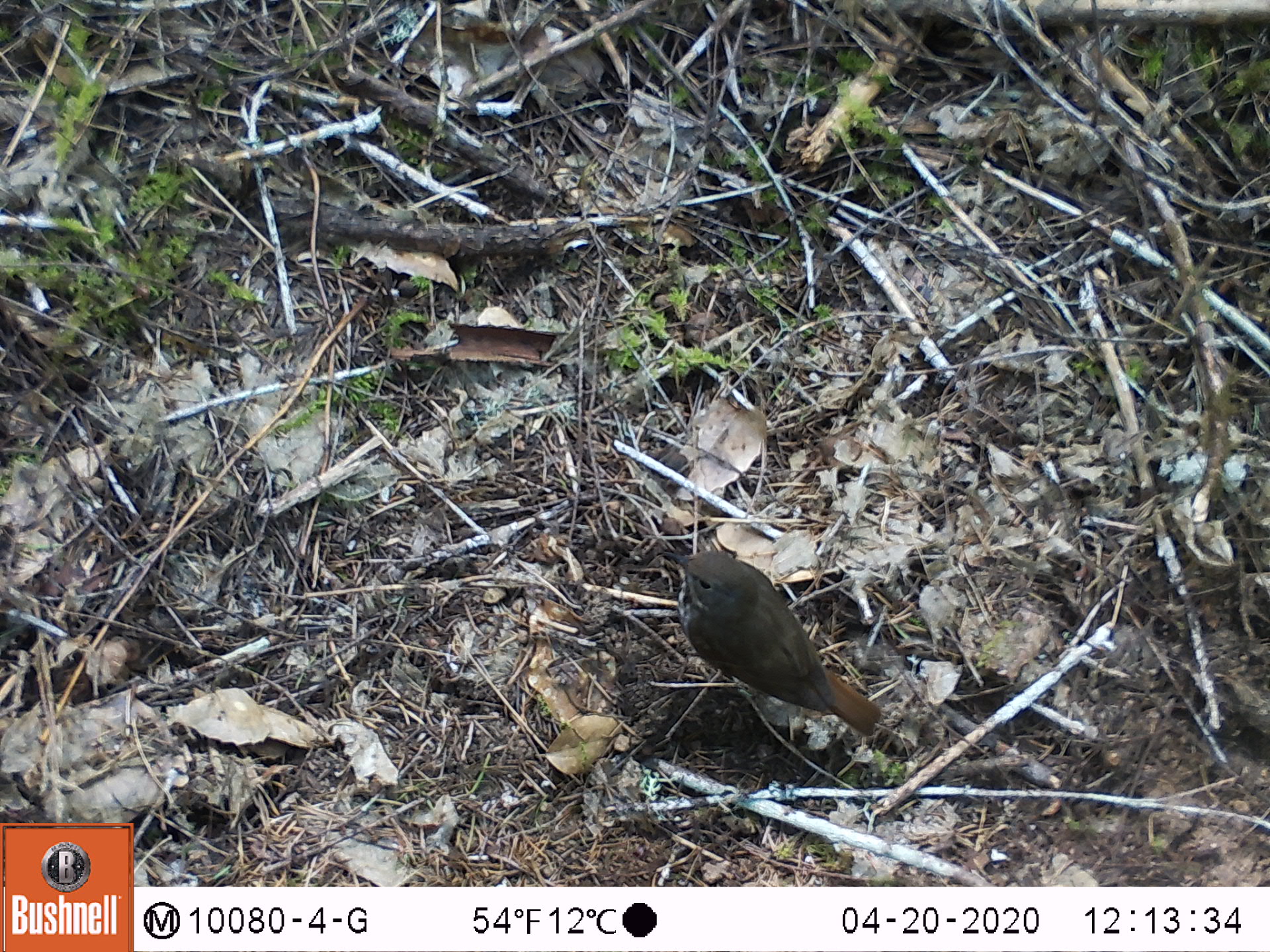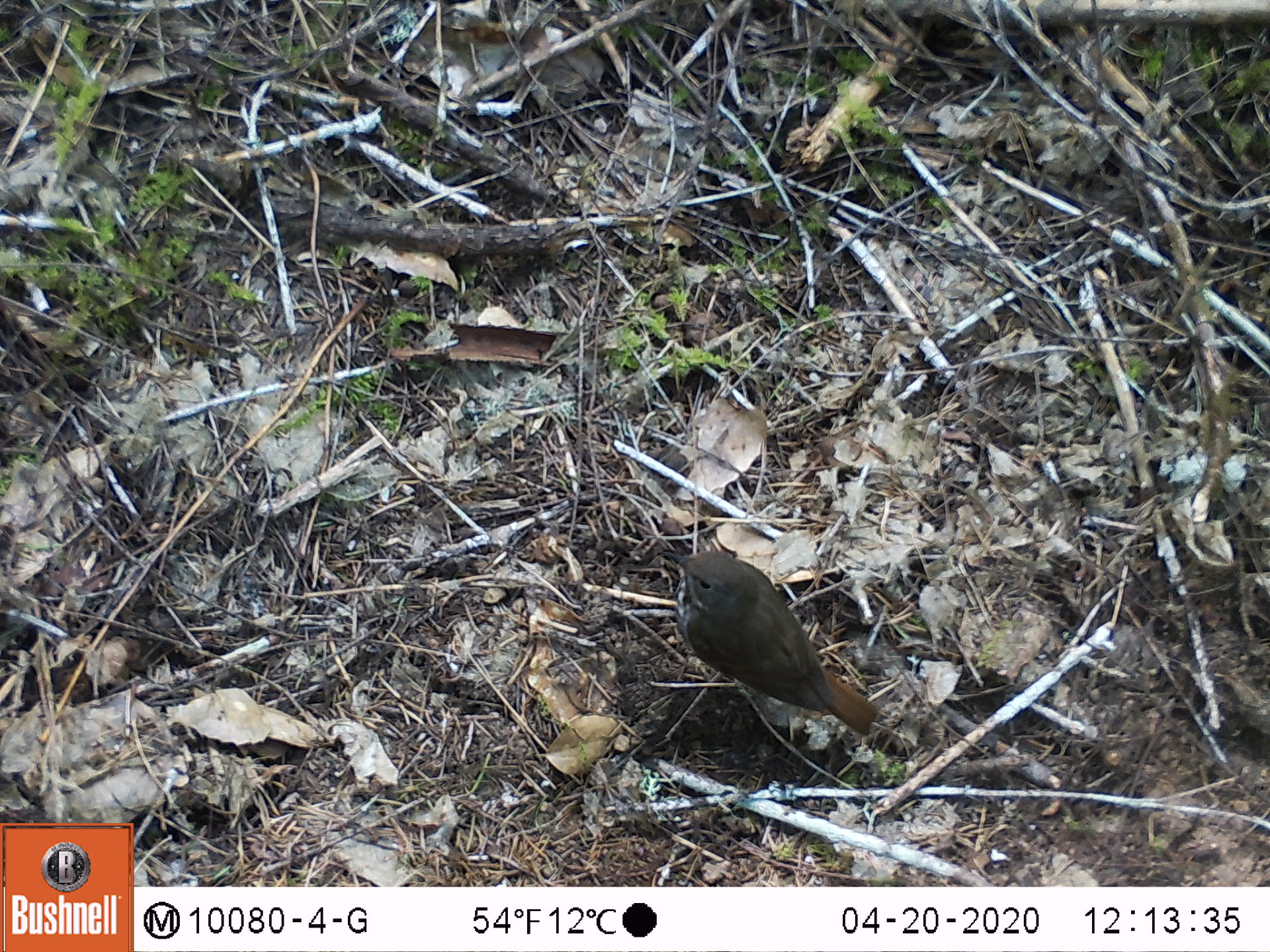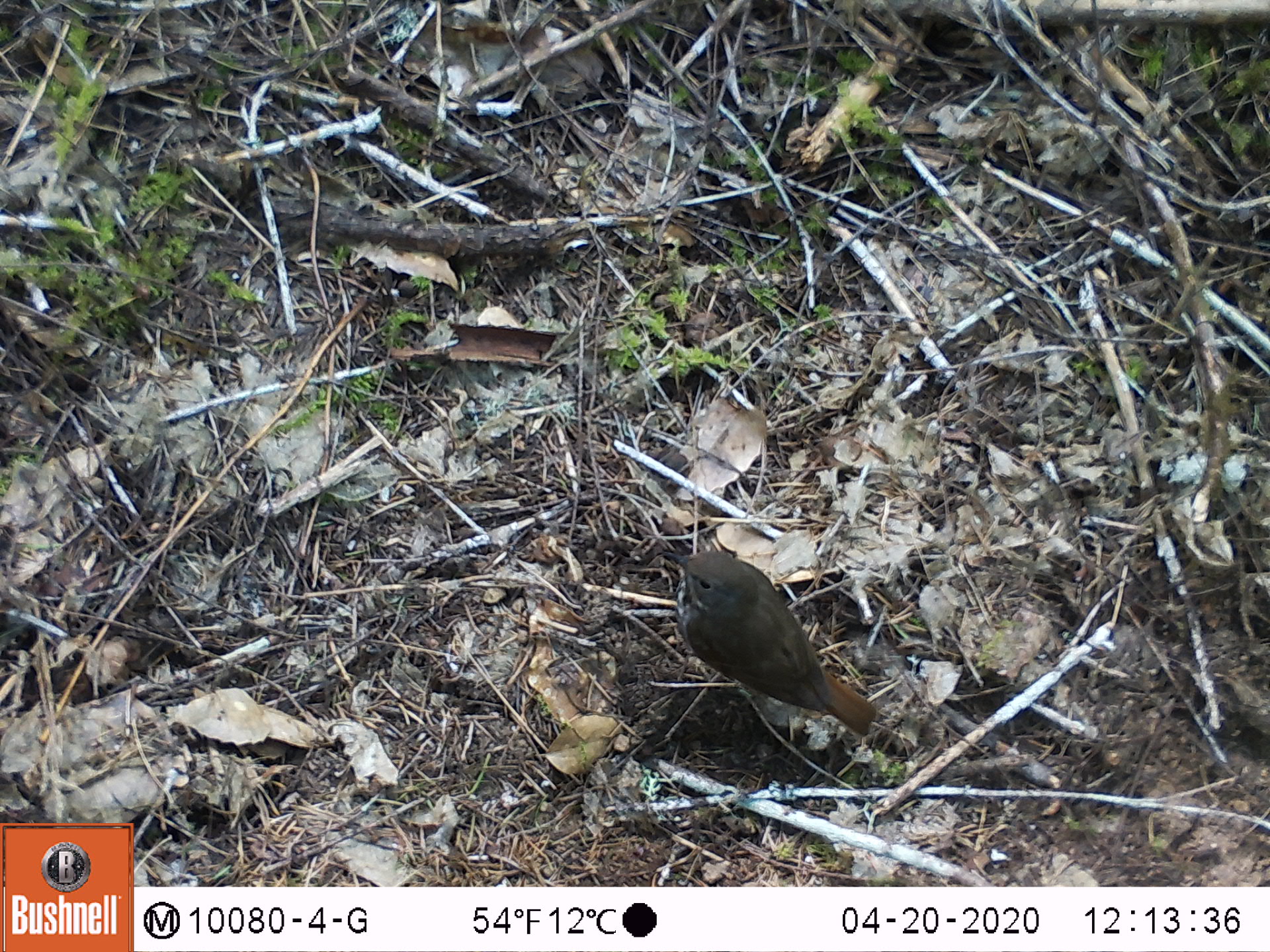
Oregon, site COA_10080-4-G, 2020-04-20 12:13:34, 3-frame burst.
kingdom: Animalia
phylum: Chordata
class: Aves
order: Passeriformes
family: Turdidae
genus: Catharus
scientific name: Catharus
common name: brown thrushes and nightingale-thrushes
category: catharus species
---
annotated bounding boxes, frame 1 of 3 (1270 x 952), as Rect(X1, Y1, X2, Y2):
catharus species: Rect(643, 537, 898, 751)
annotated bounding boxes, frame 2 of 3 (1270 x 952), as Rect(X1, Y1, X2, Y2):
catharus species: Rect(657, 539, 885, 751)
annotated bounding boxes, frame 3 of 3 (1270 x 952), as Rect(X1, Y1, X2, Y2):
catharus species: Rect(661, 535, 891, 750)